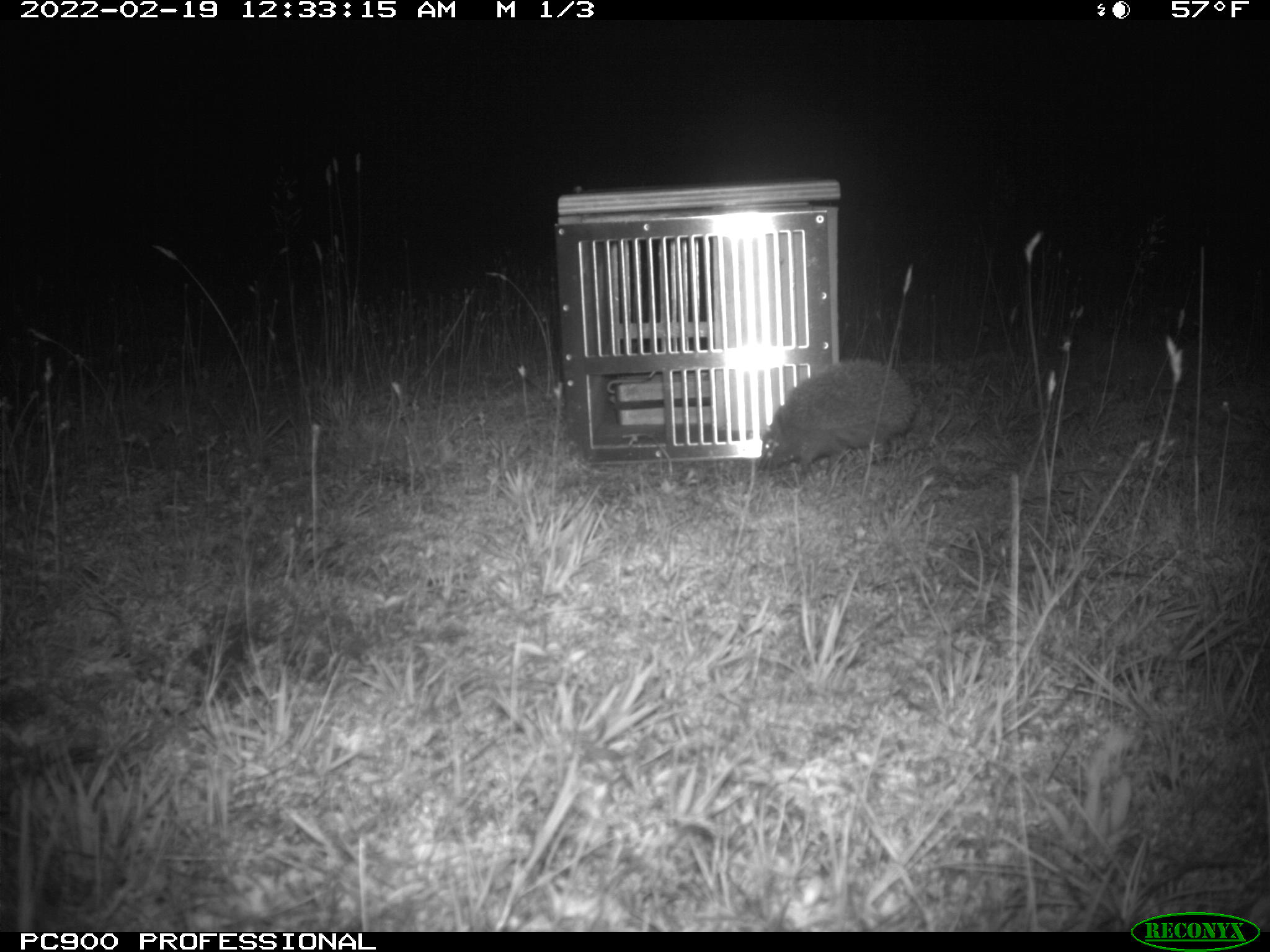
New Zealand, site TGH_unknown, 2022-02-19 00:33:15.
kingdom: Animalia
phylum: Chordata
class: Mammalia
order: Eulipotyphla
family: Erinaceidae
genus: Erinaceus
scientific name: Erinaceus europaeus europaeus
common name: european hedgehog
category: hedgehog